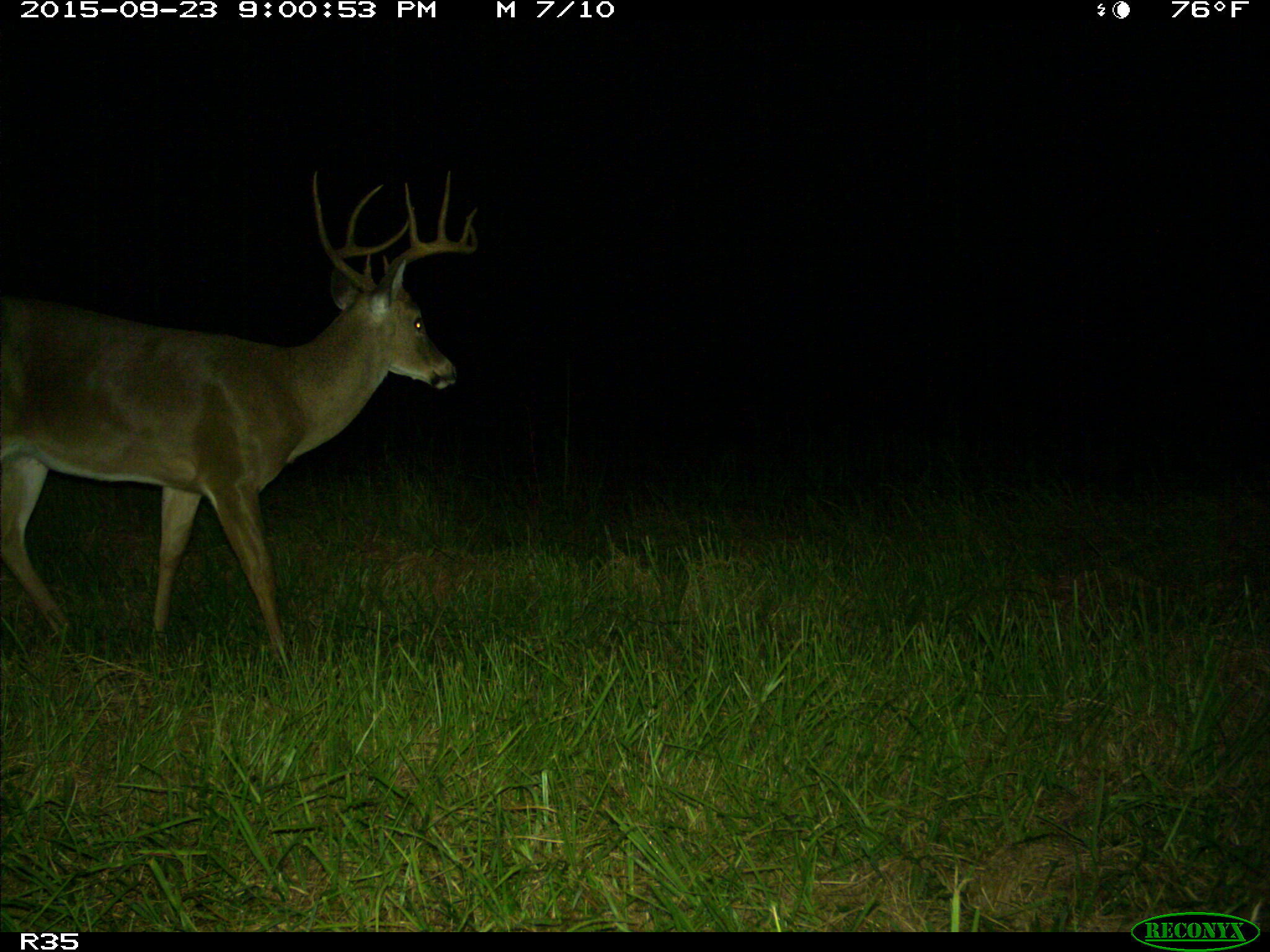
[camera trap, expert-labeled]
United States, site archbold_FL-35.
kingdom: Animalia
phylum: Chordata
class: Mammalia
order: Artiodactyla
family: Cervidae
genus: Odocoileus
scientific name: Odocoileus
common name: deer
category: unidentified deer